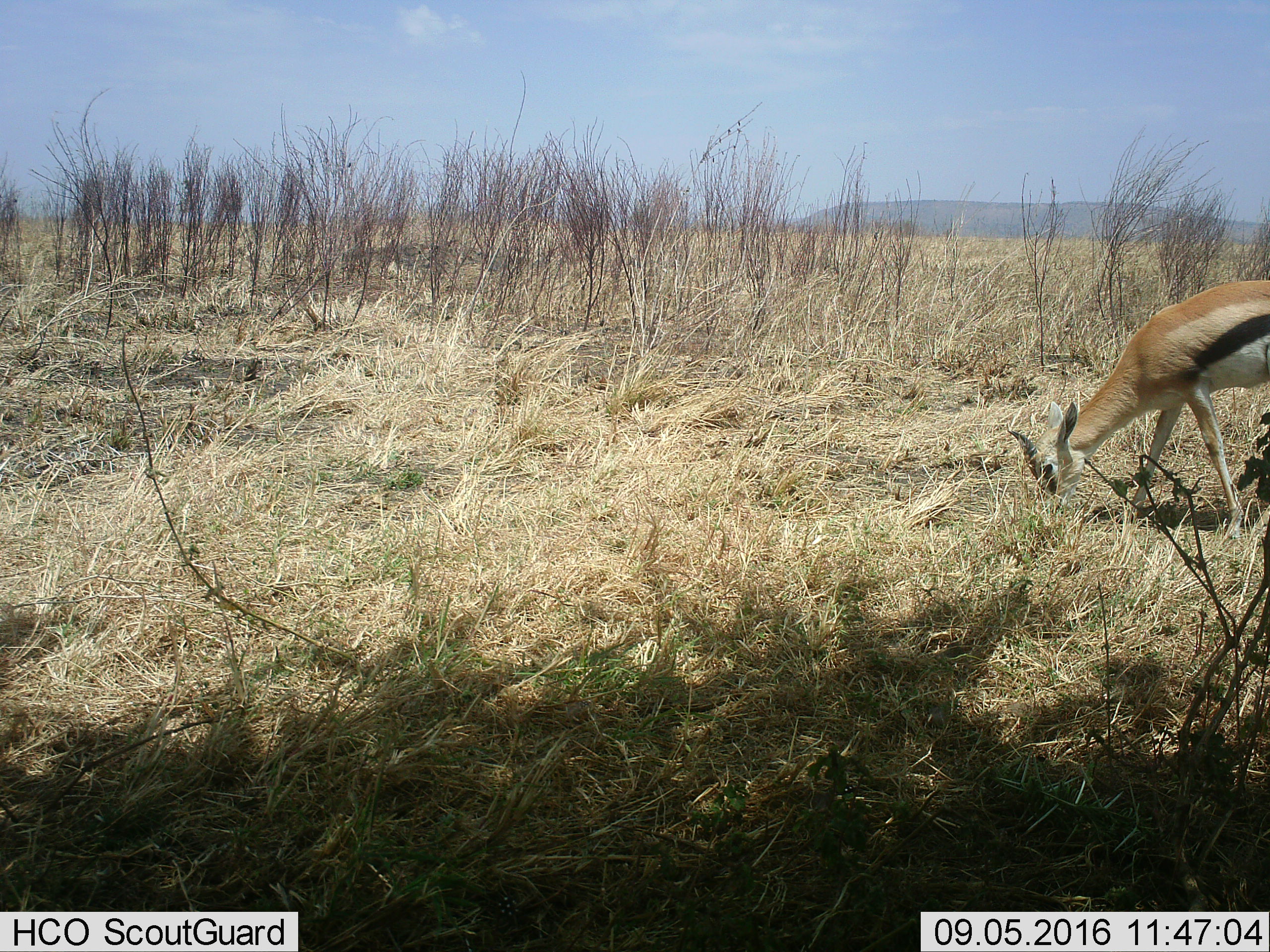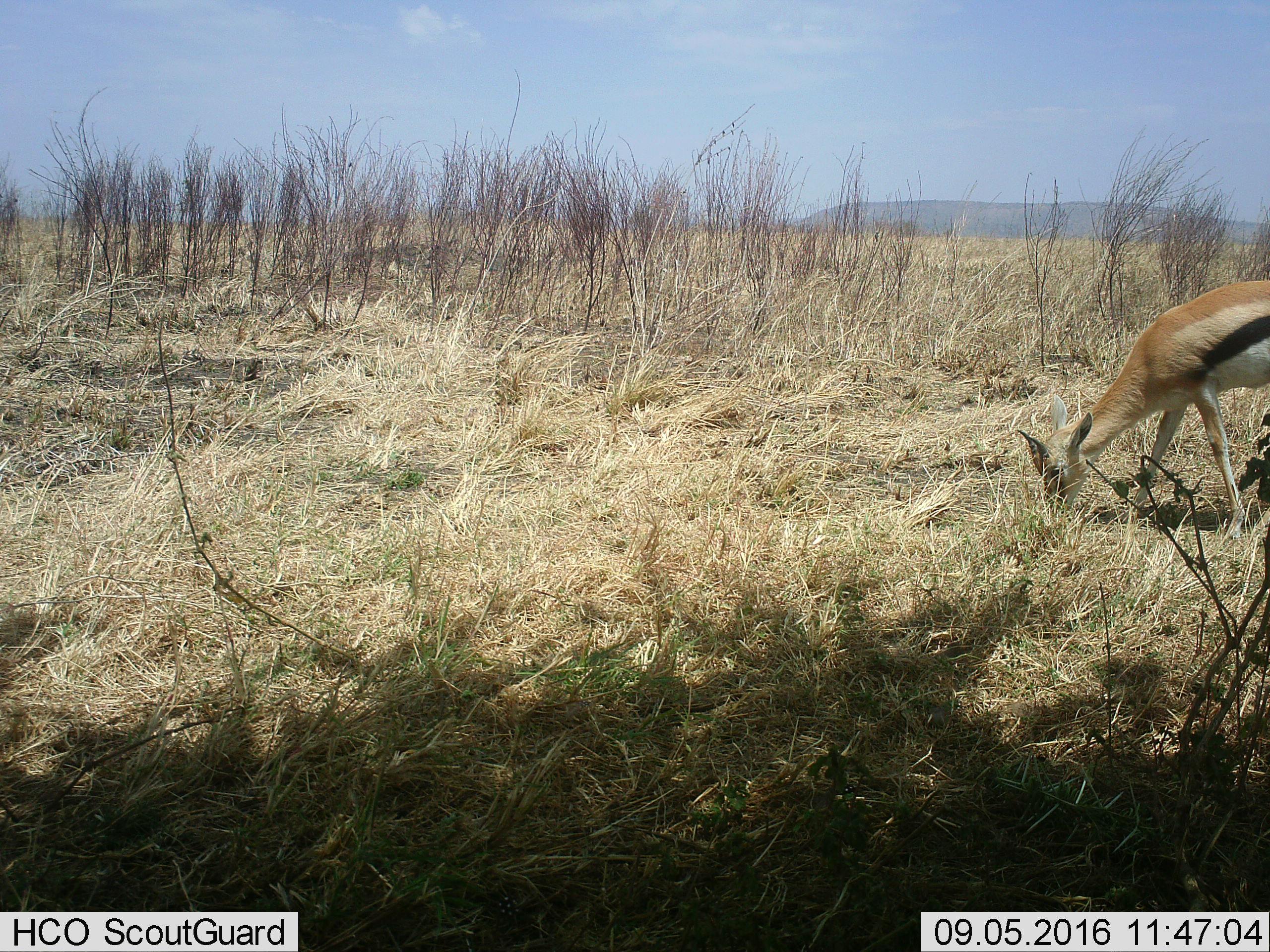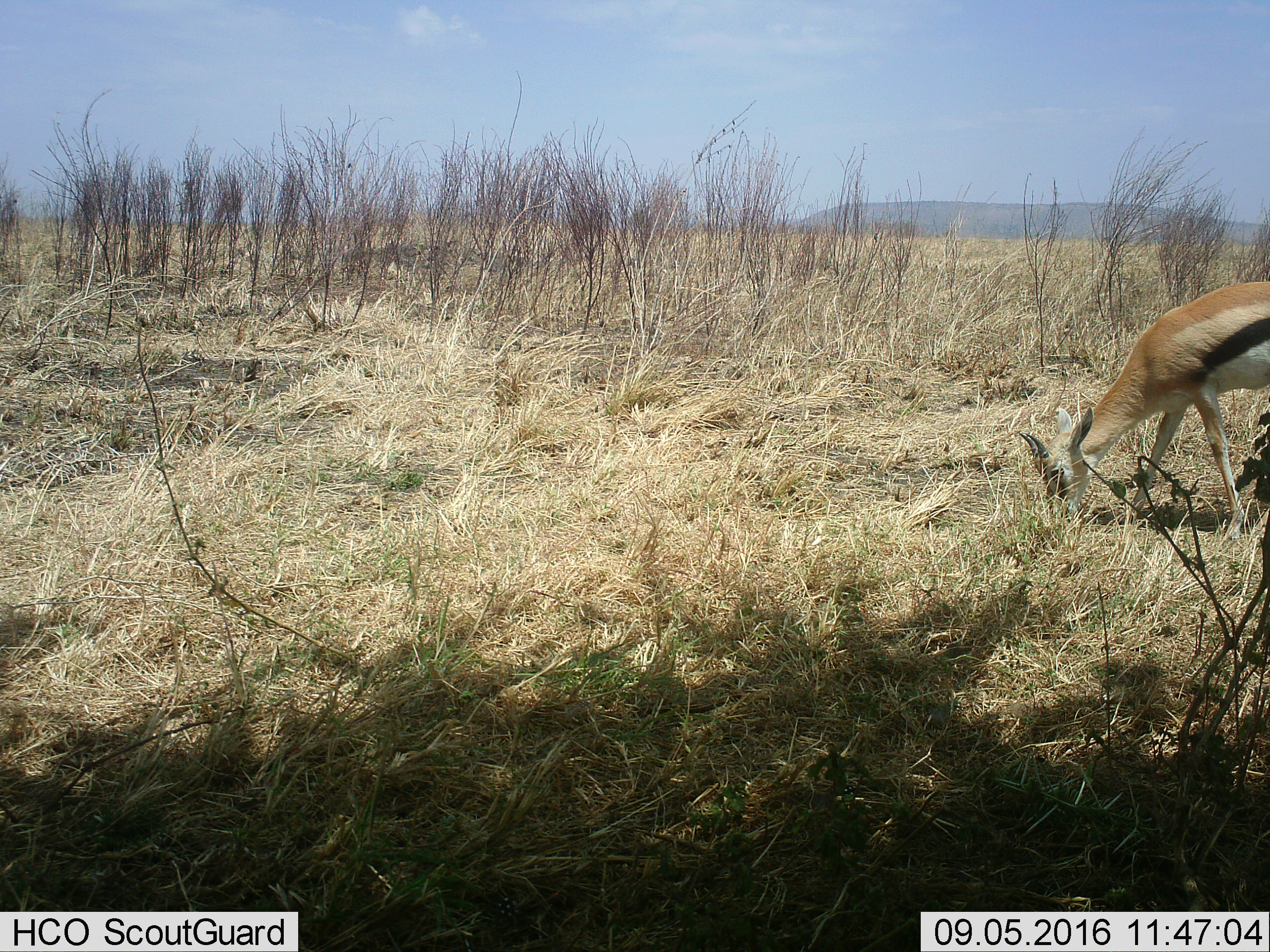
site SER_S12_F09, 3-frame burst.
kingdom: Animalia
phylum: Chordata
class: Mammalia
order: Artiodactyla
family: Bovidae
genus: Eudorcas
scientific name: Eudorcas thomsonii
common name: thomson's gazelle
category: gazellethomsons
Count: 1.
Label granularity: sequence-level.